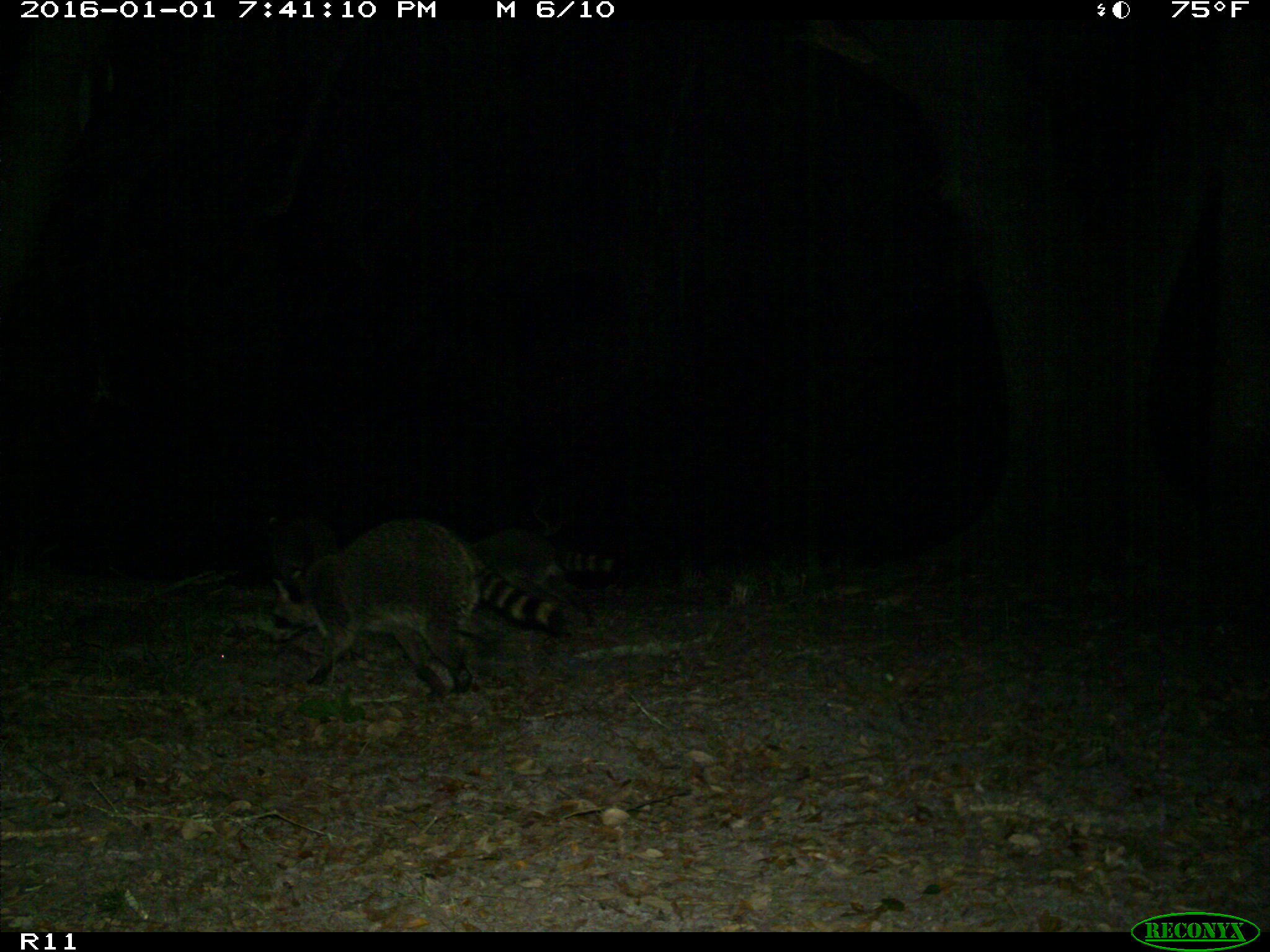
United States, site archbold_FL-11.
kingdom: Animalia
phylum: Chordata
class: Mammalia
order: Carnivora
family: Procyonidae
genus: Procyon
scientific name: Procyon lotor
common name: common raccoon